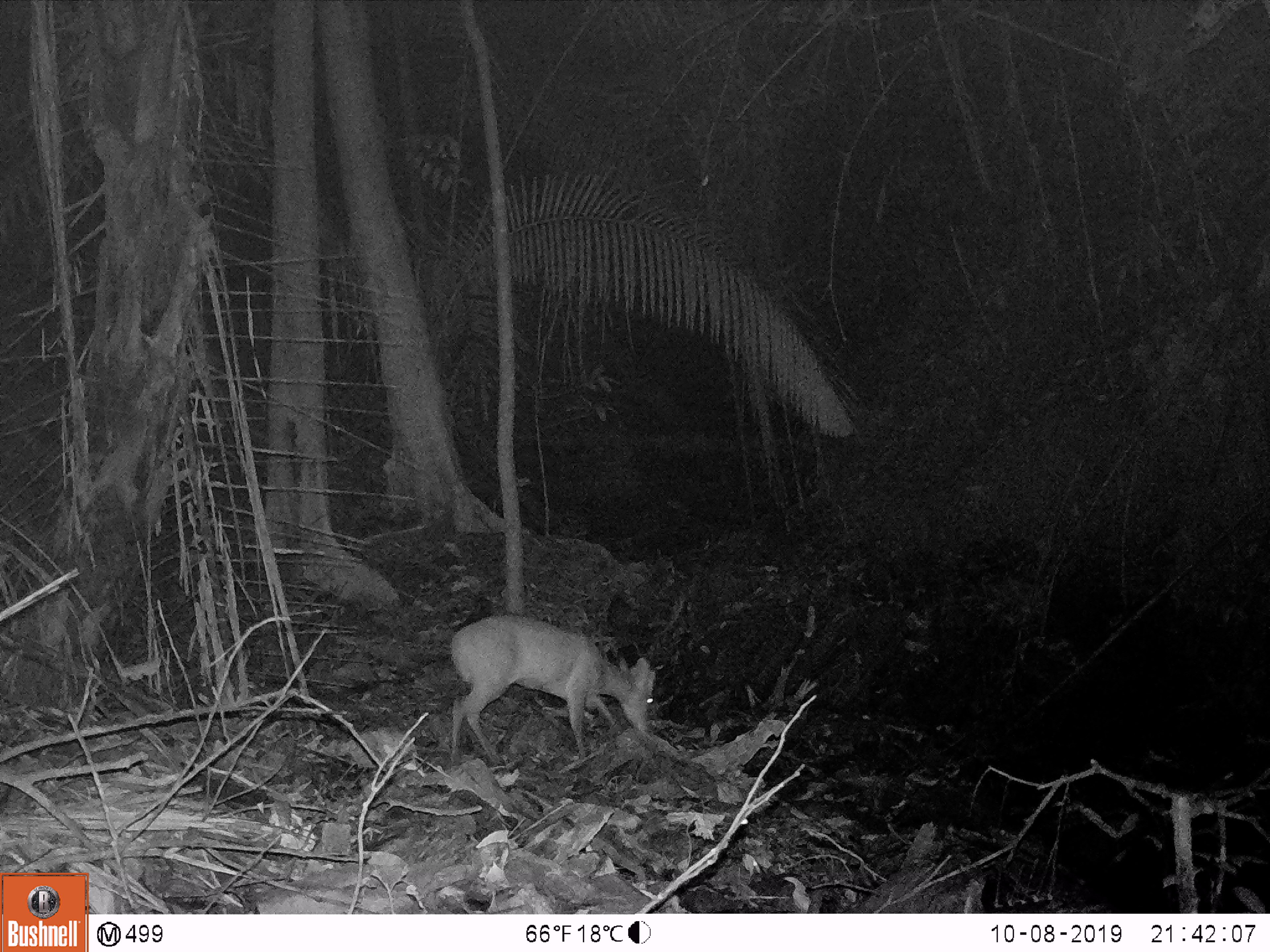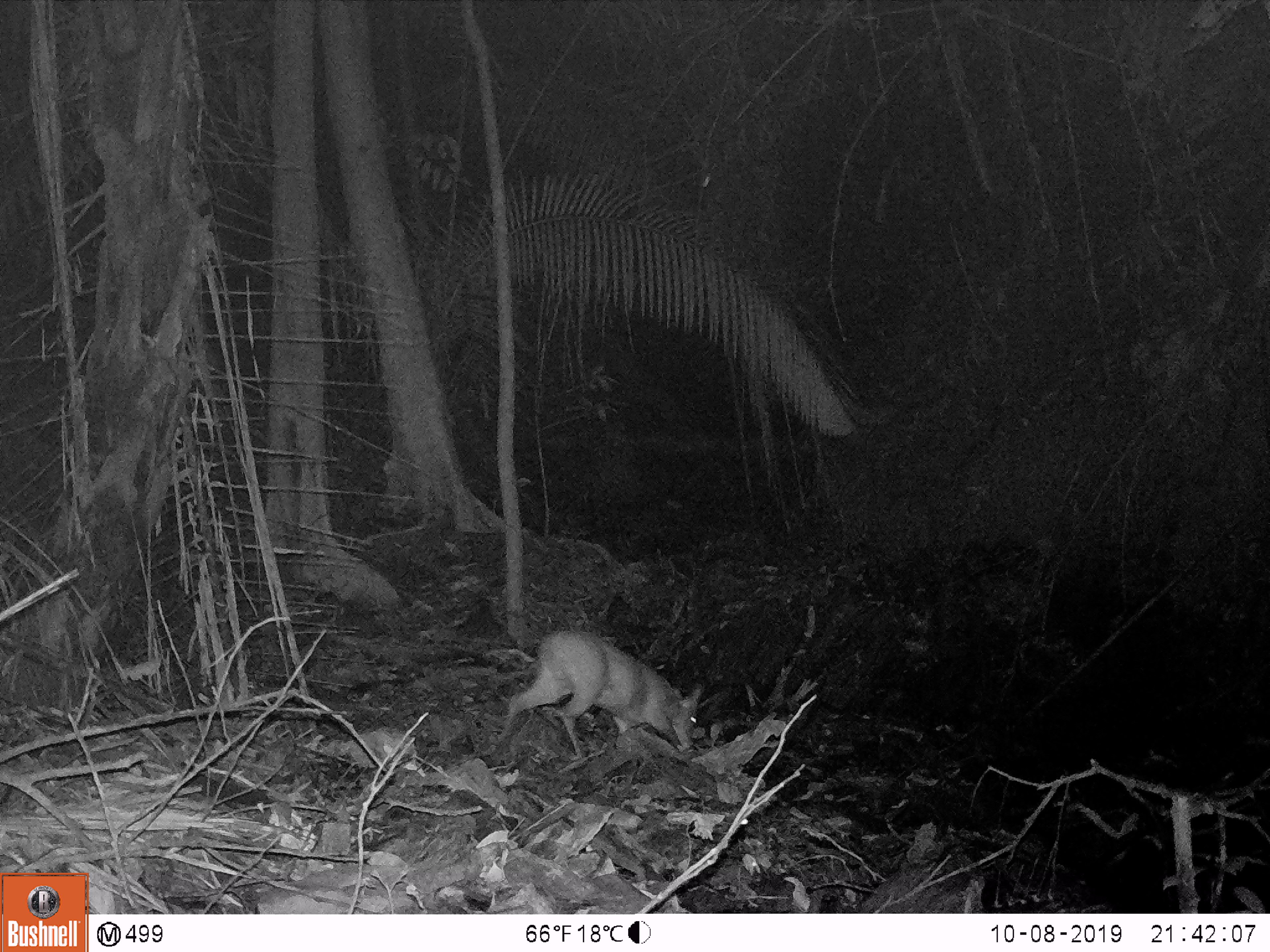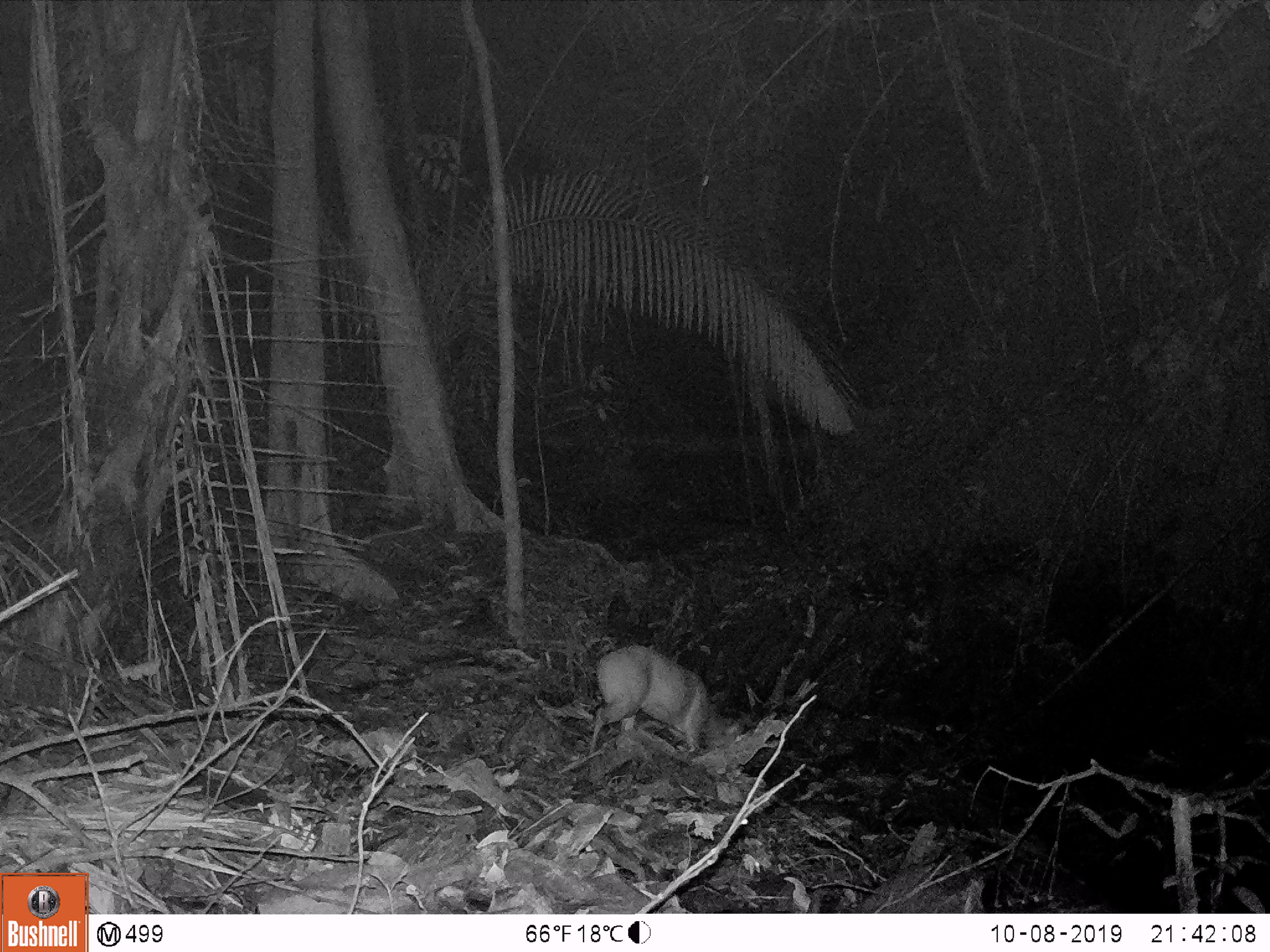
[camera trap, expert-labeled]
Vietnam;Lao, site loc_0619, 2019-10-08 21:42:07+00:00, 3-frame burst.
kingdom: Animalia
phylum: Chordata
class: Mammalia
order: Artiodactyla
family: Cervidae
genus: Muntiacus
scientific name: Muntiacus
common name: muntjacs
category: unidentified muntjac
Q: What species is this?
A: Unidentified muntjac (muntjacs) (Muntiacus).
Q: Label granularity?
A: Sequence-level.